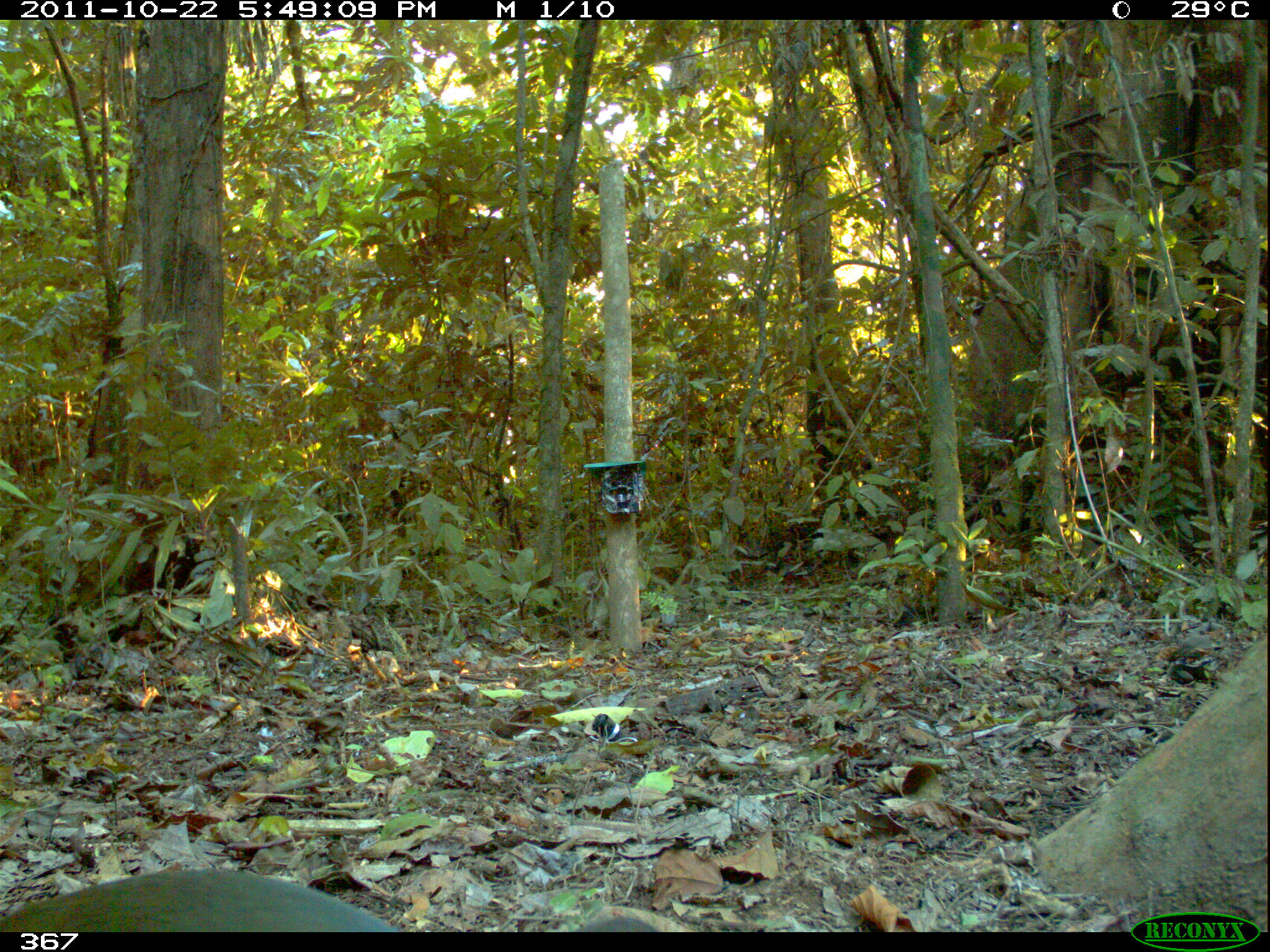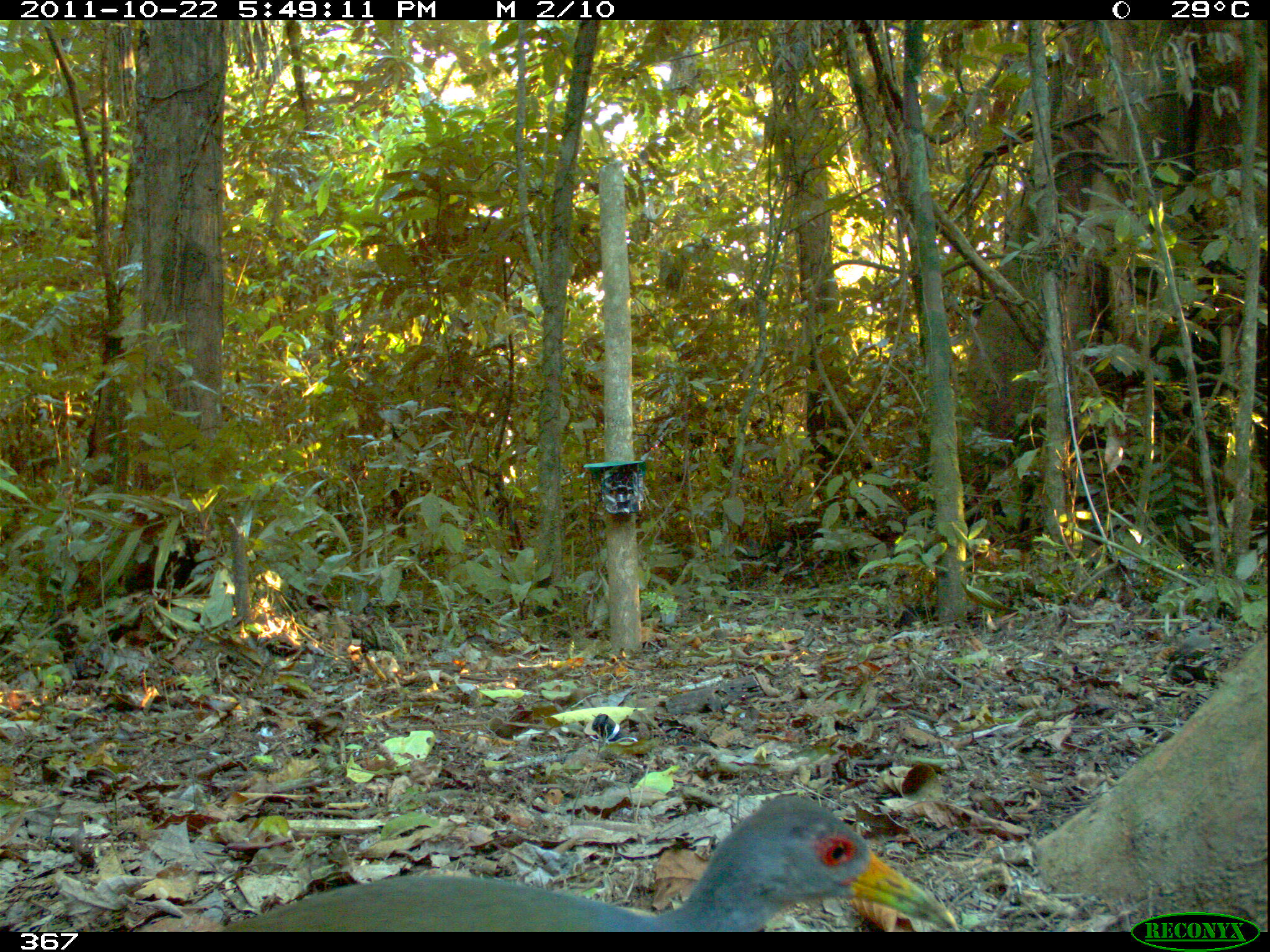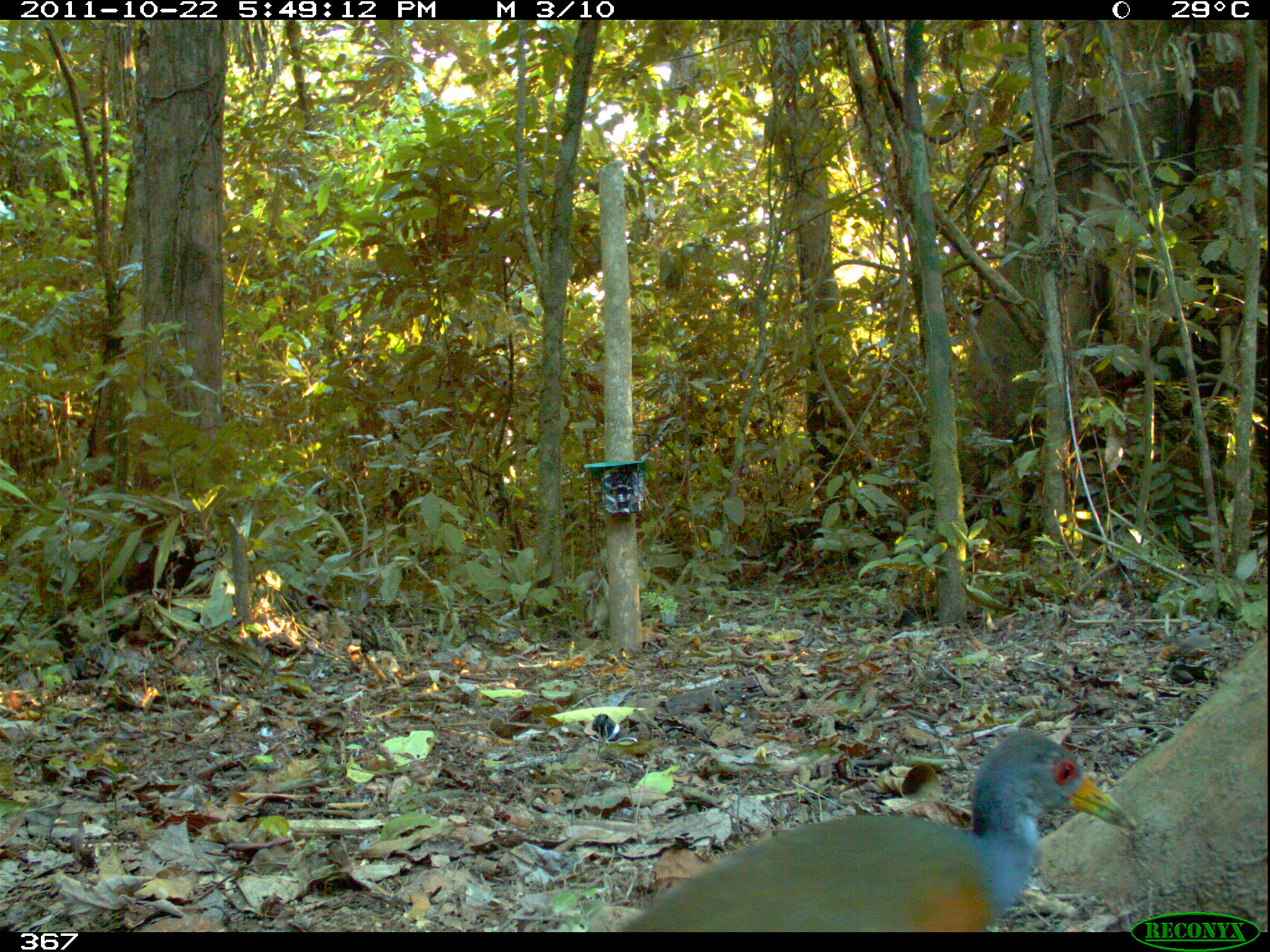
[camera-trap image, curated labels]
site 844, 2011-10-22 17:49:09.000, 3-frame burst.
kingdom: Animalia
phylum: Chordata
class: Aves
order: Gruiformes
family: Rallidae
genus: Aramides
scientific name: Aramides cajaneus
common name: gray-cowled wood-rail